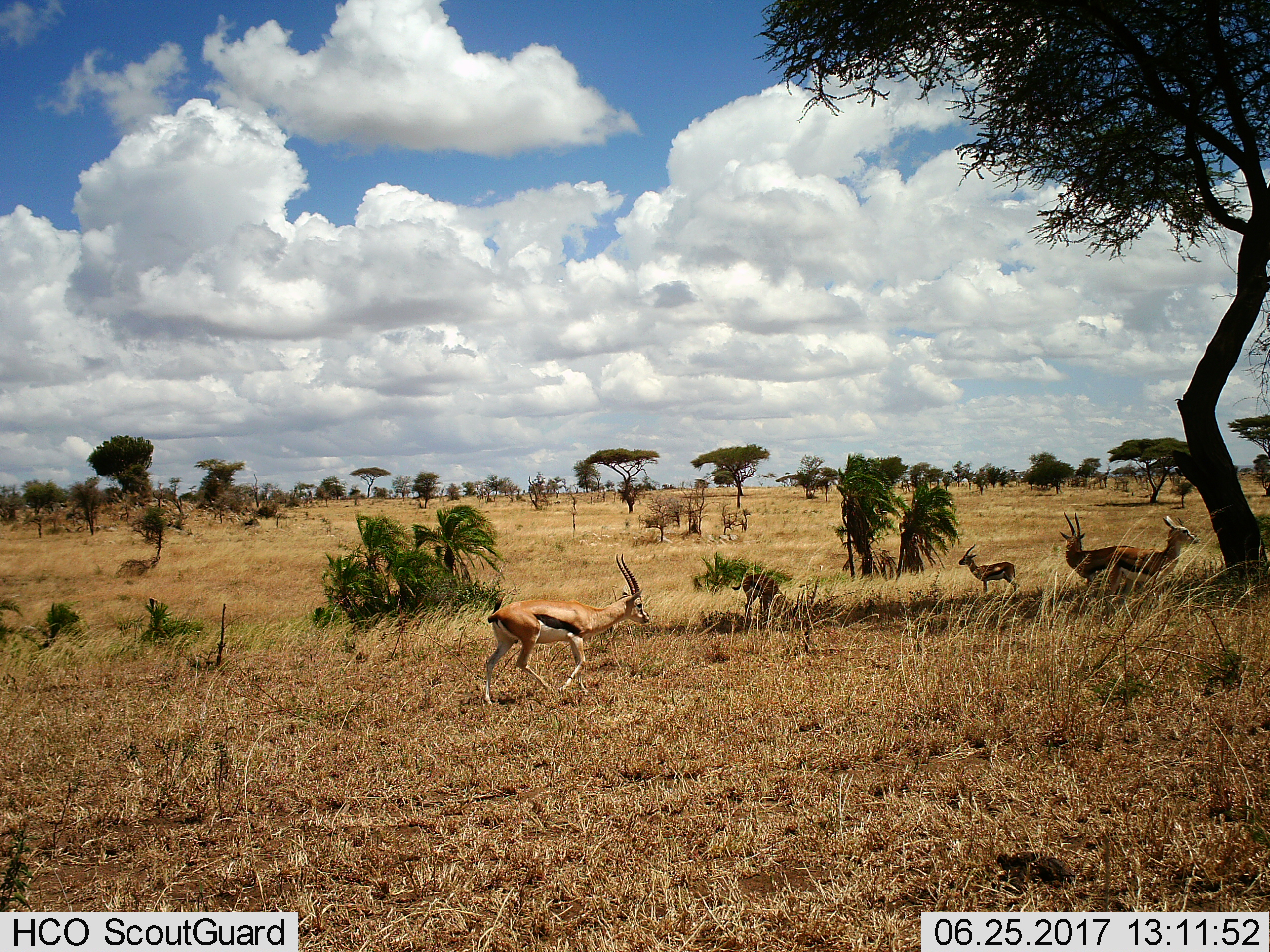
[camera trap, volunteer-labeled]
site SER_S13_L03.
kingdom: Animalia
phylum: Chordata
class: Mammalia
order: Artiodactyla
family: Bovidae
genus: Eudorcas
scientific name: Eudorcas thomsonii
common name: thomson's gazelle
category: gazellethomsons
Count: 5.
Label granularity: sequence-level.